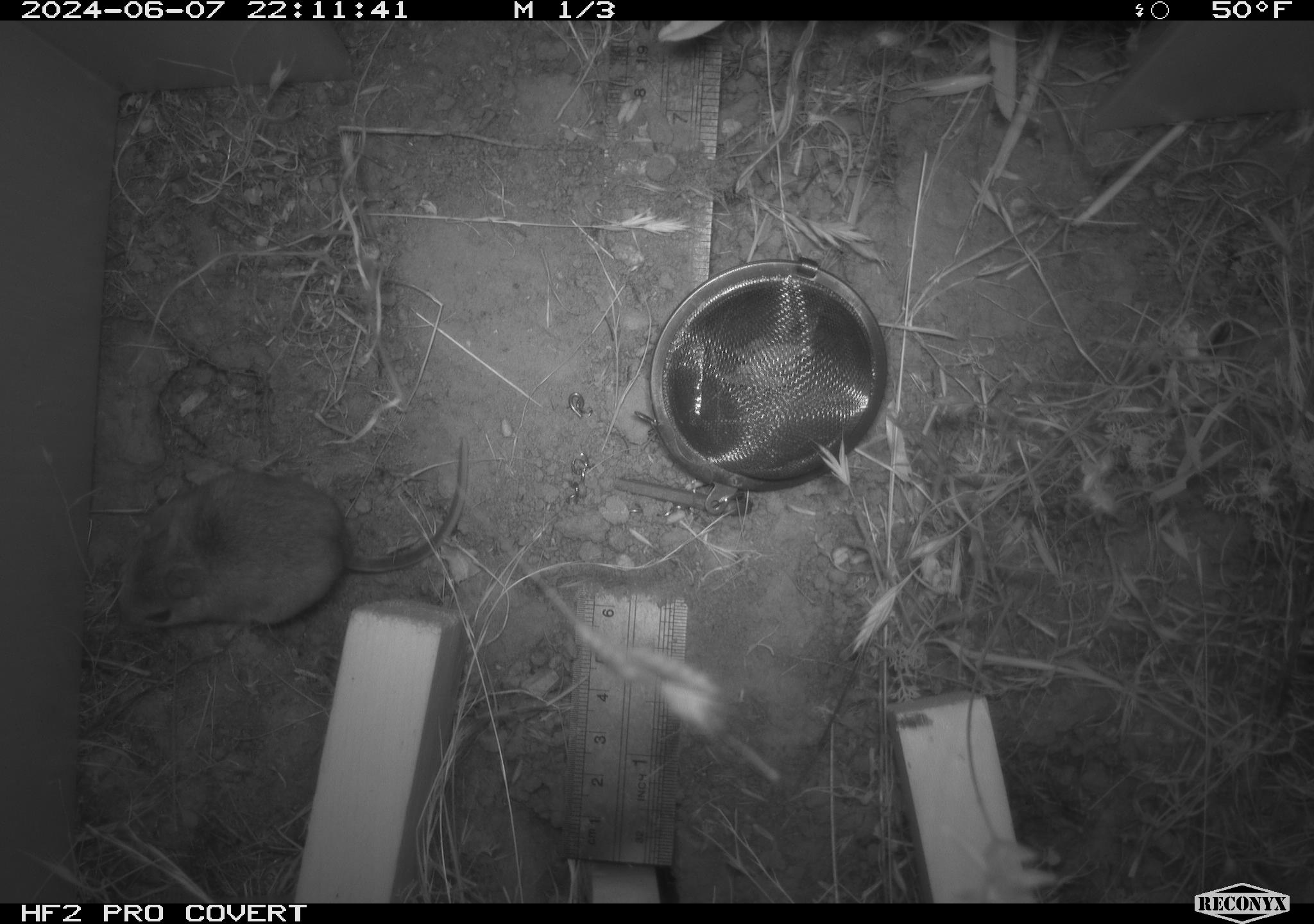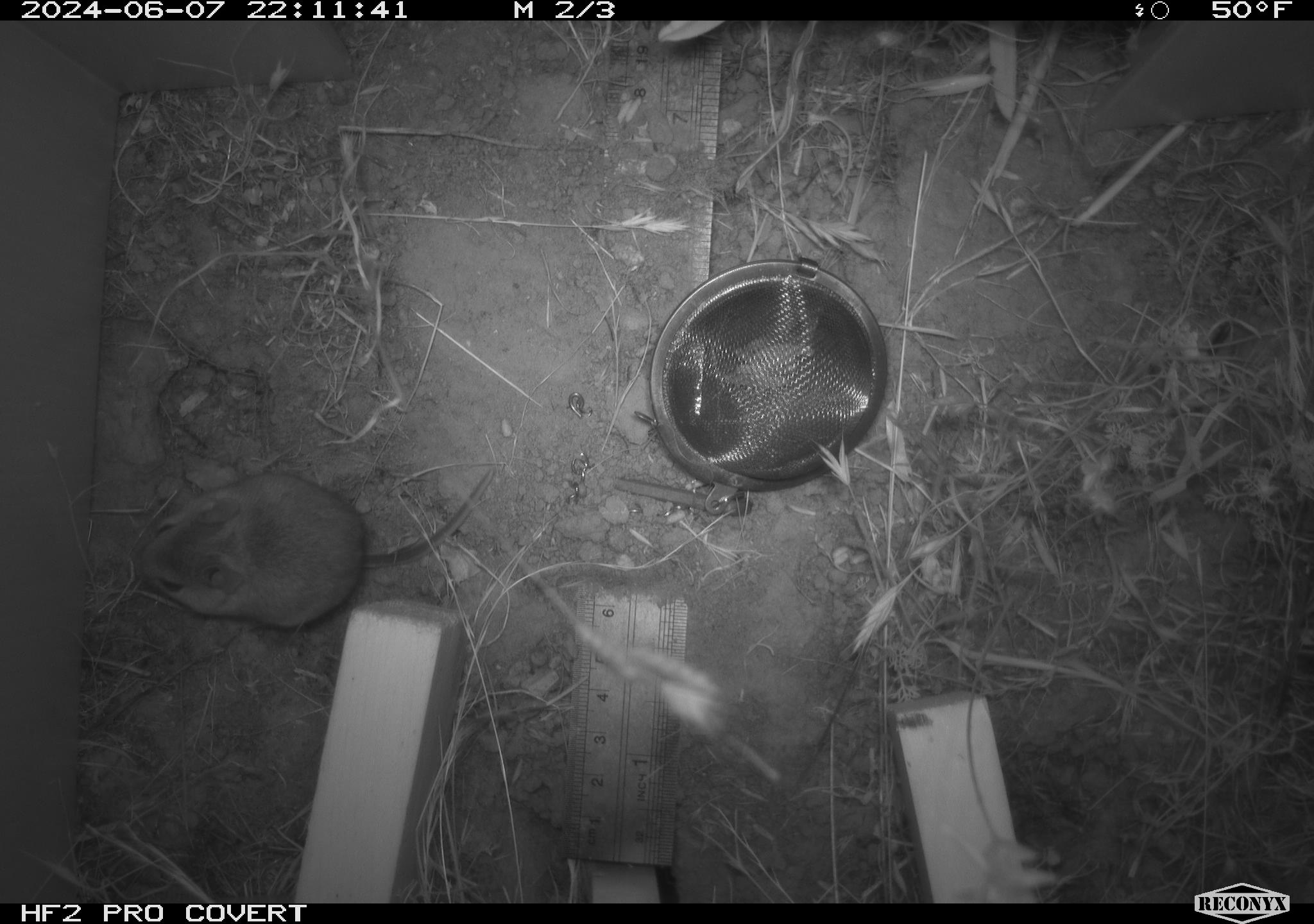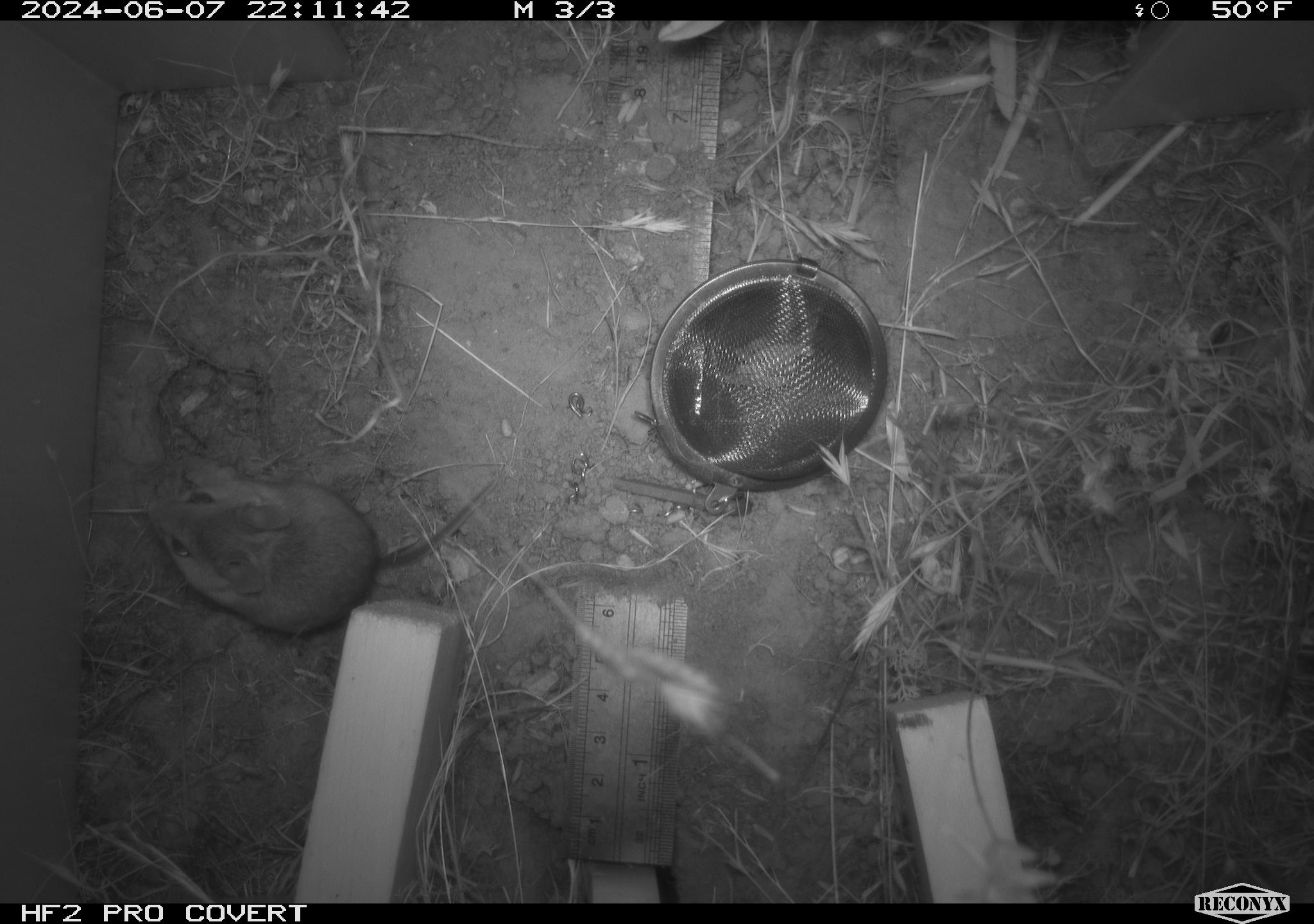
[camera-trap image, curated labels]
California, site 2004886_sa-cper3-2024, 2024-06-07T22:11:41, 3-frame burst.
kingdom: Animalia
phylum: Chordata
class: Mammalia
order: Rodentia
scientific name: Rodentia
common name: rodent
Rodent (Rodentia).